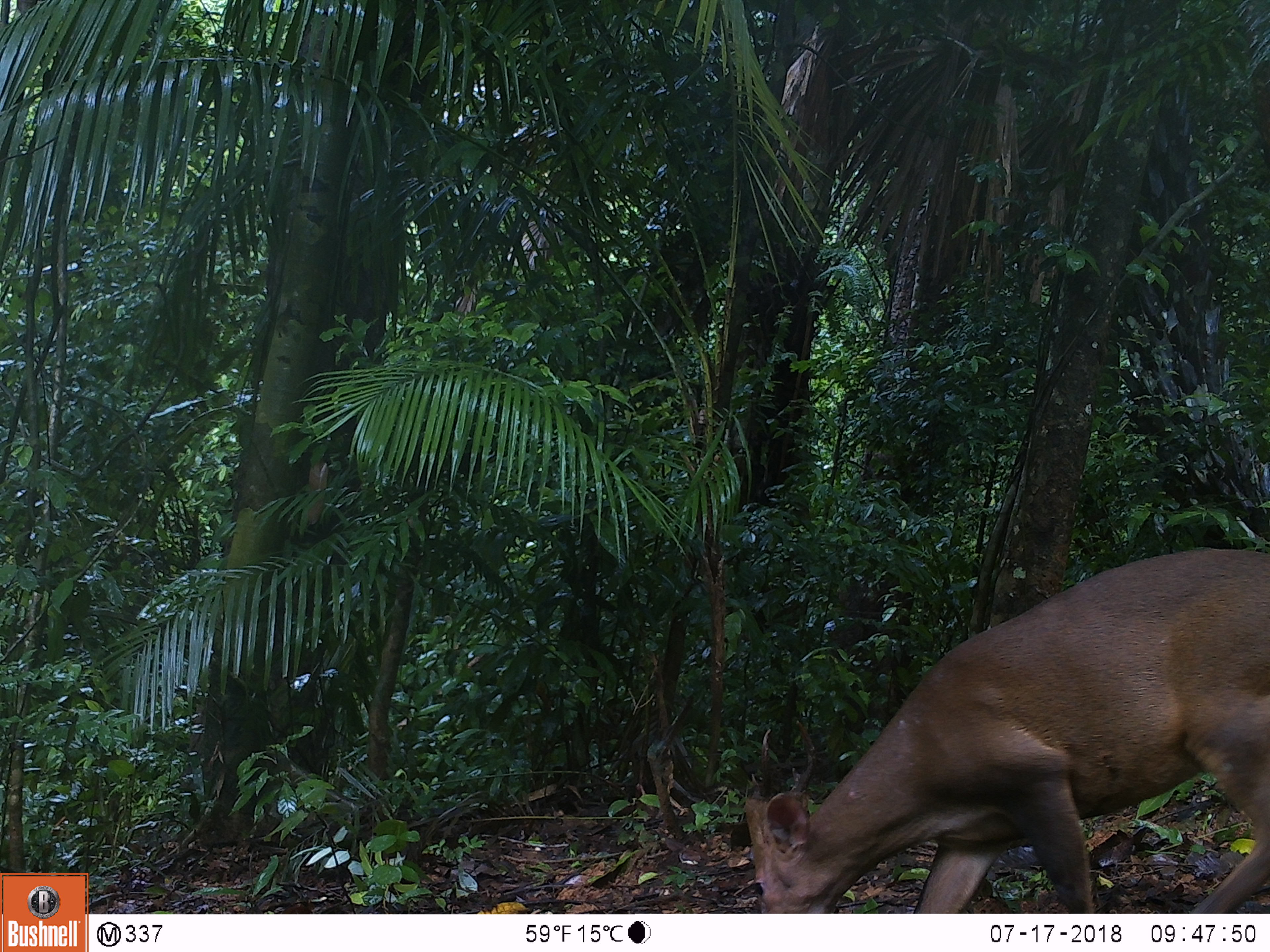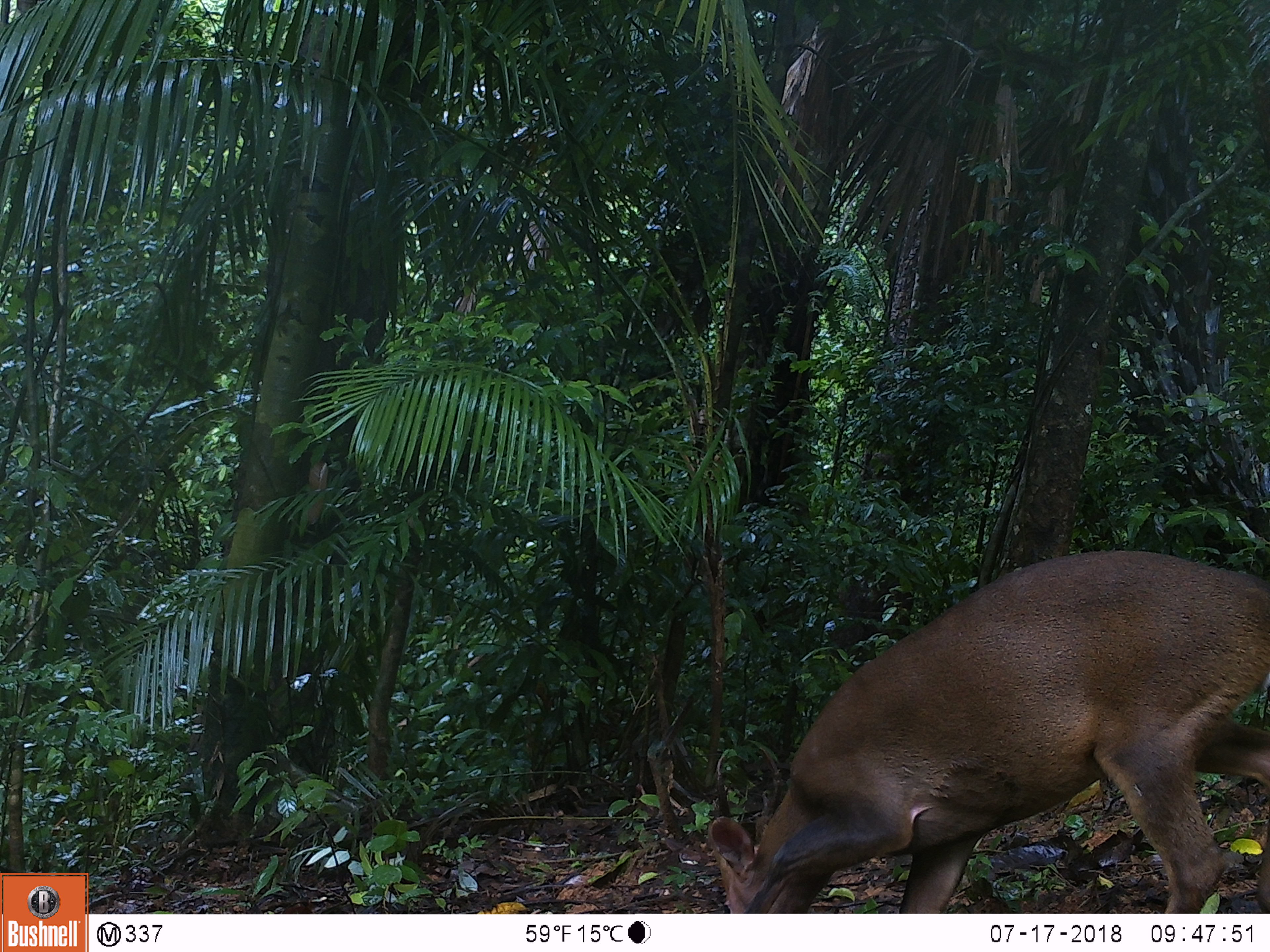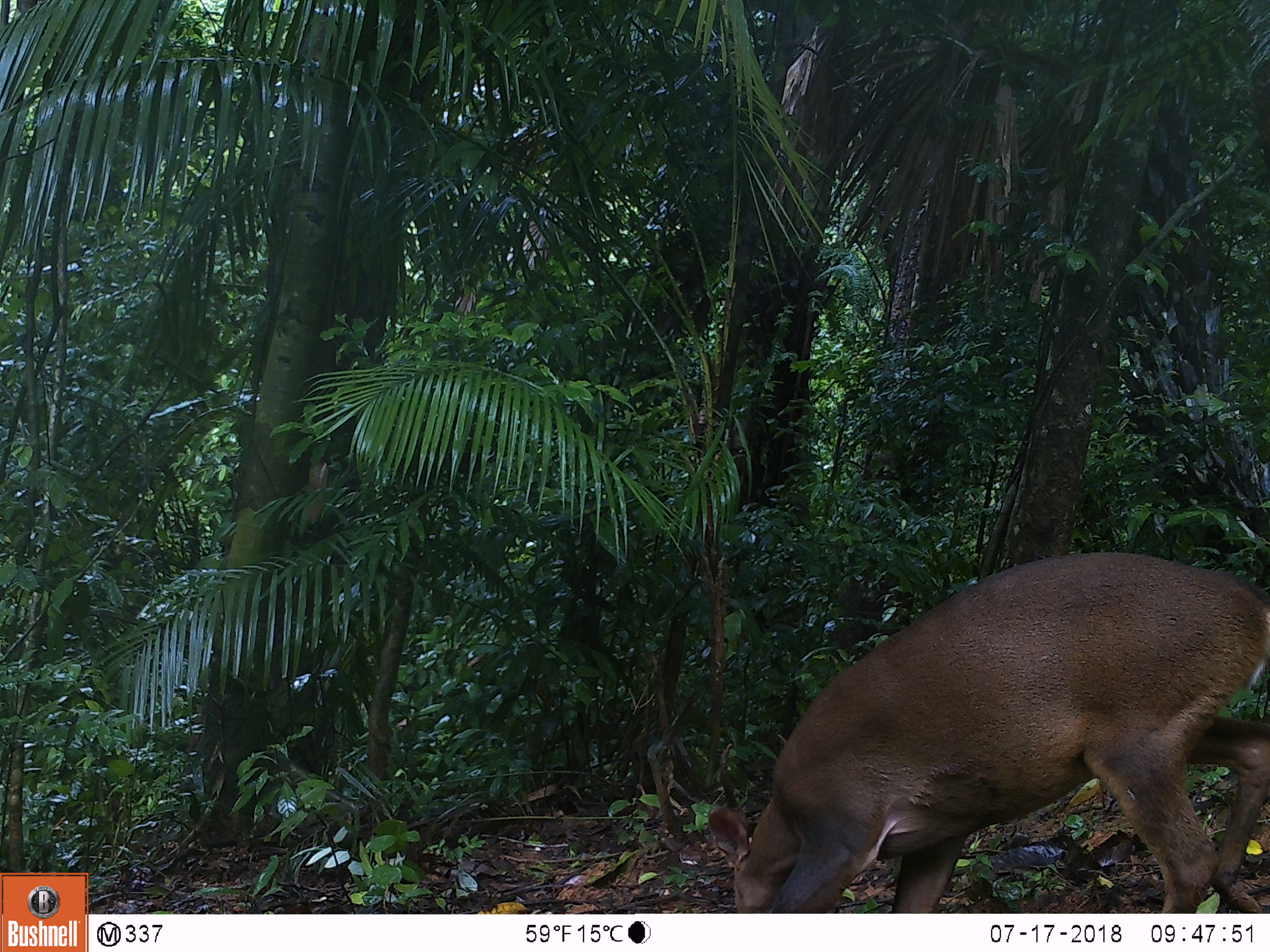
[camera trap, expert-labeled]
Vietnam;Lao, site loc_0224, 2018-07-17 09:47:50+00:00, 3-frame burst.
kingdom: Animalia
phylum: Chordata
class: Mammalia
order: Artiodactyla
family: Cervidae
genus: Muntiacus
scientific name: Muntiacus vuquangensis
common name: large-antlered muntjac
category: large antlered muntjac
Large antlered muntjac (large-antlered muntjac) (Muntiacus vuquangensis). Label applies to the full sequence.